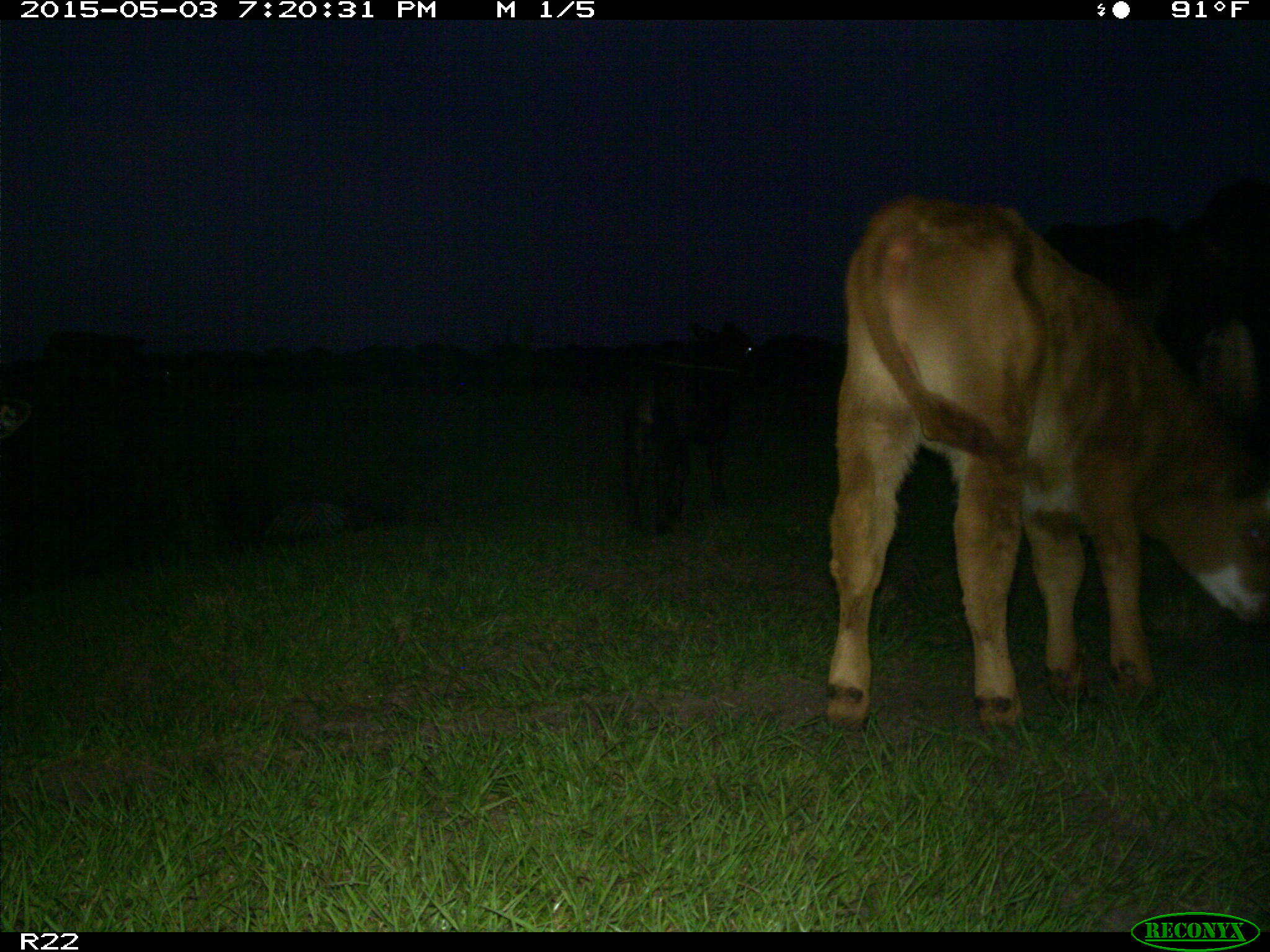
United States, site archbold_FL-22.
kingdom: Animalia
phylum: Chordata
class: Mammalia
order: Artiodactyla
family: Bovidae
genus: Bos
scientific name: Bos taurus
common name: domestic cow